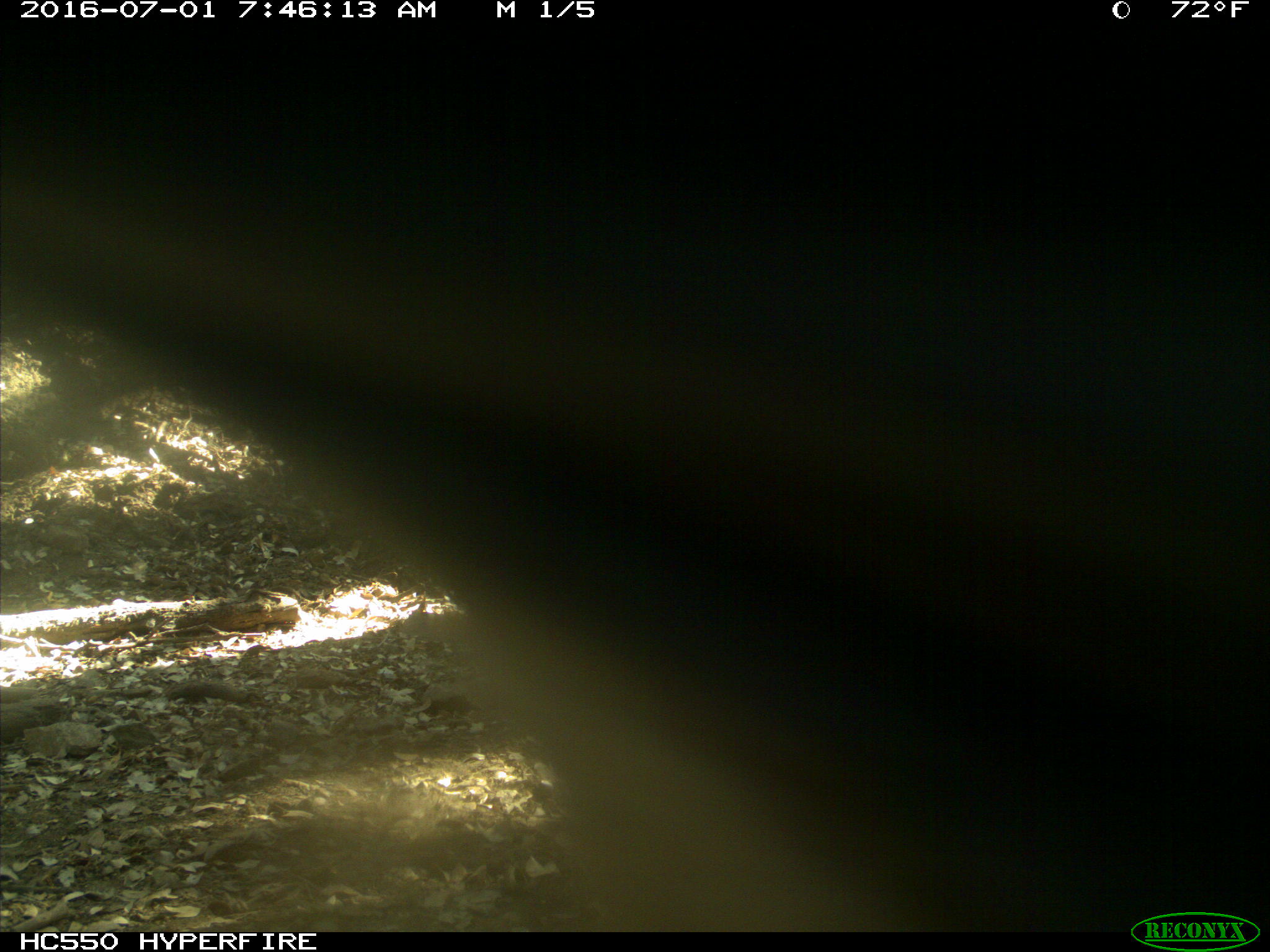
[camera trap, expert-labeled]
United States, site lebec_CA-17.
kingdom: Animalia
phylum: Chordata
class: Mammalia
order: Artiodactyla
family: Bovidae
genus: Bos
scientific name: Bos taurus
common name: domestic cow